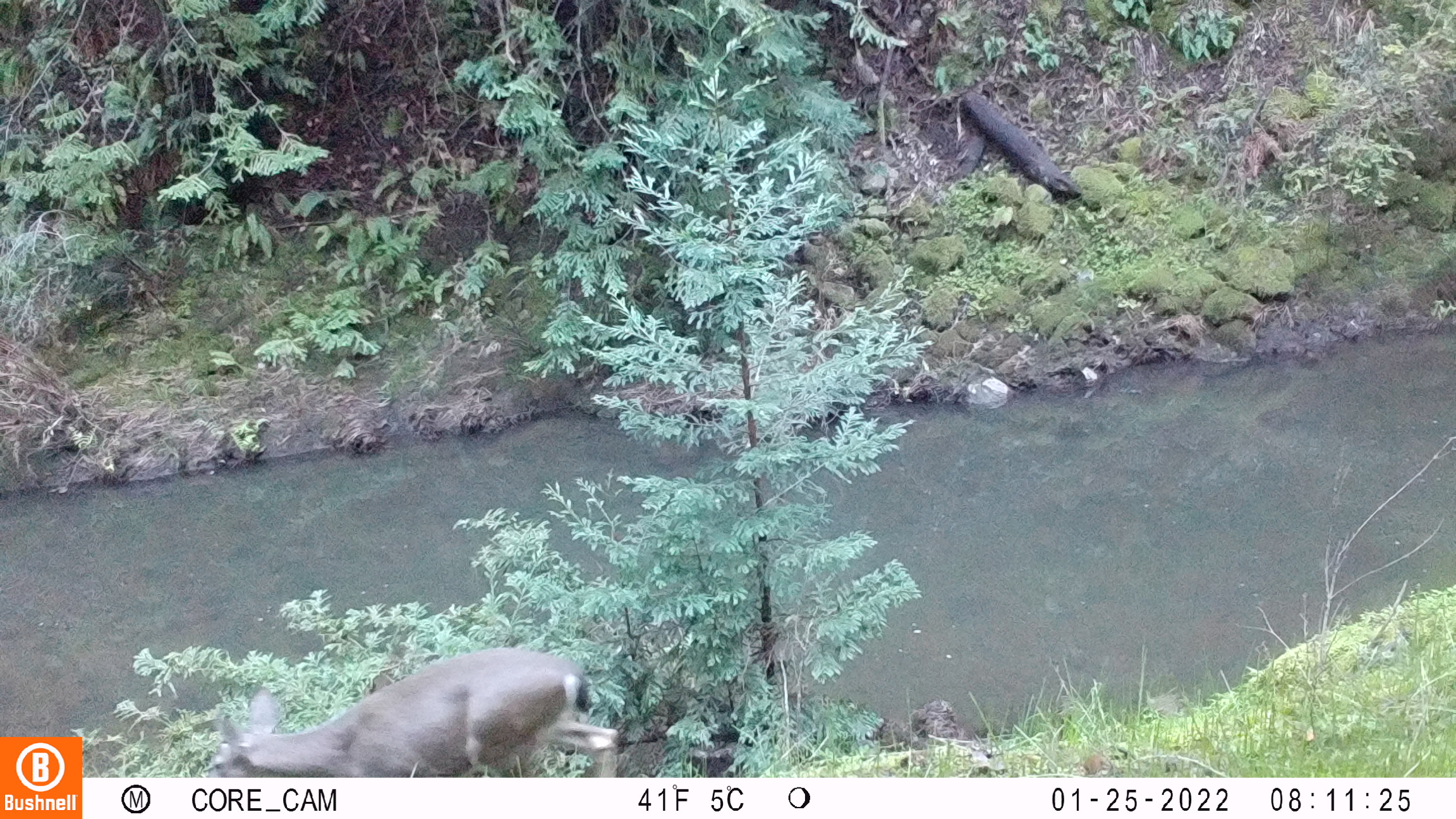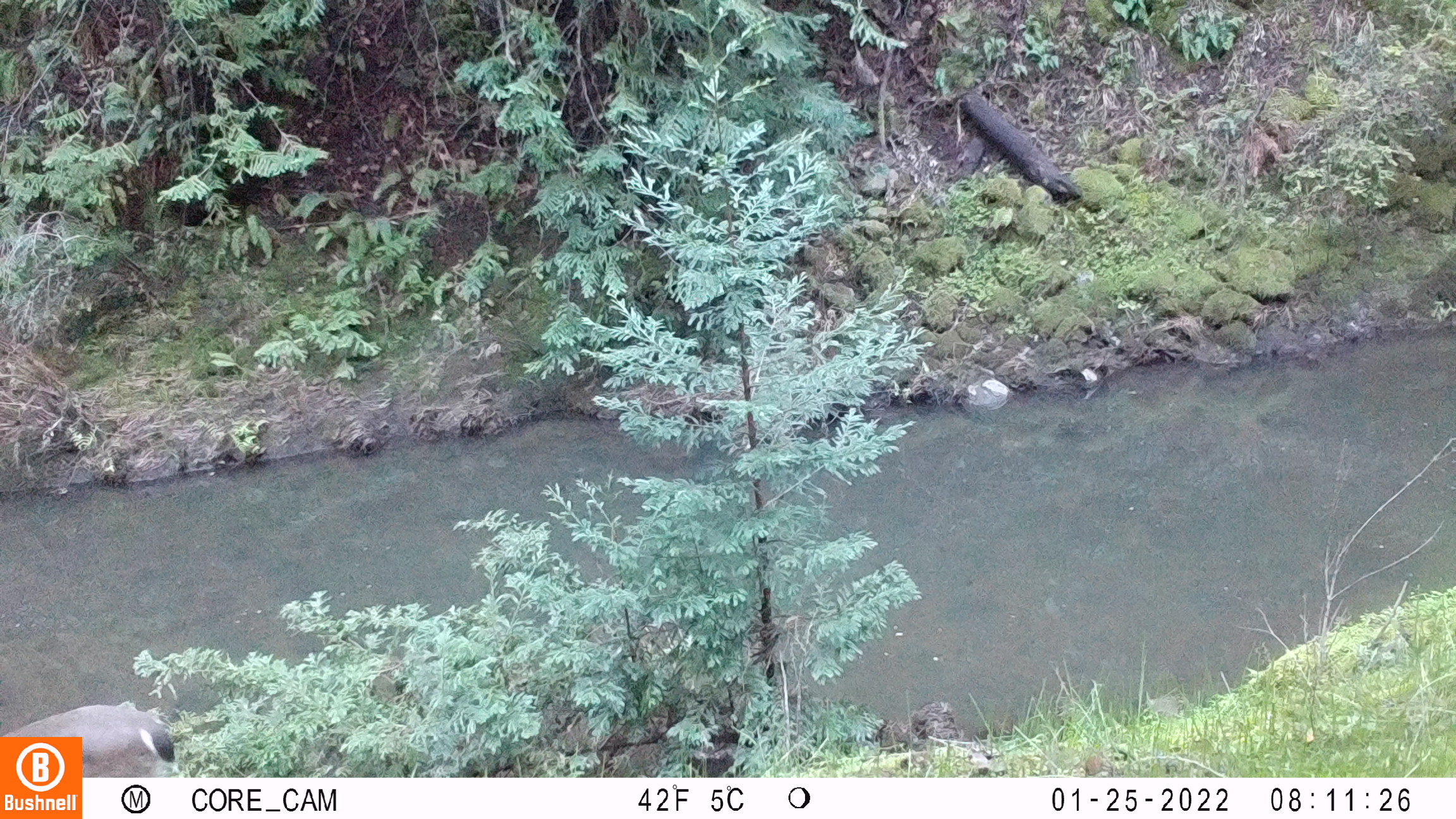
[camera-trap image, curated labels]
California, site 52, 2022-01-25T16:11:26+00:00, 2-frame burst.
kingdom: Animalia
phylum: Chordata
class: Mammalia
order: Artiodactyla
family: Cervidae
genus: Odocoileus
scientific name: Odocoileus hemionus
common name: mule deer